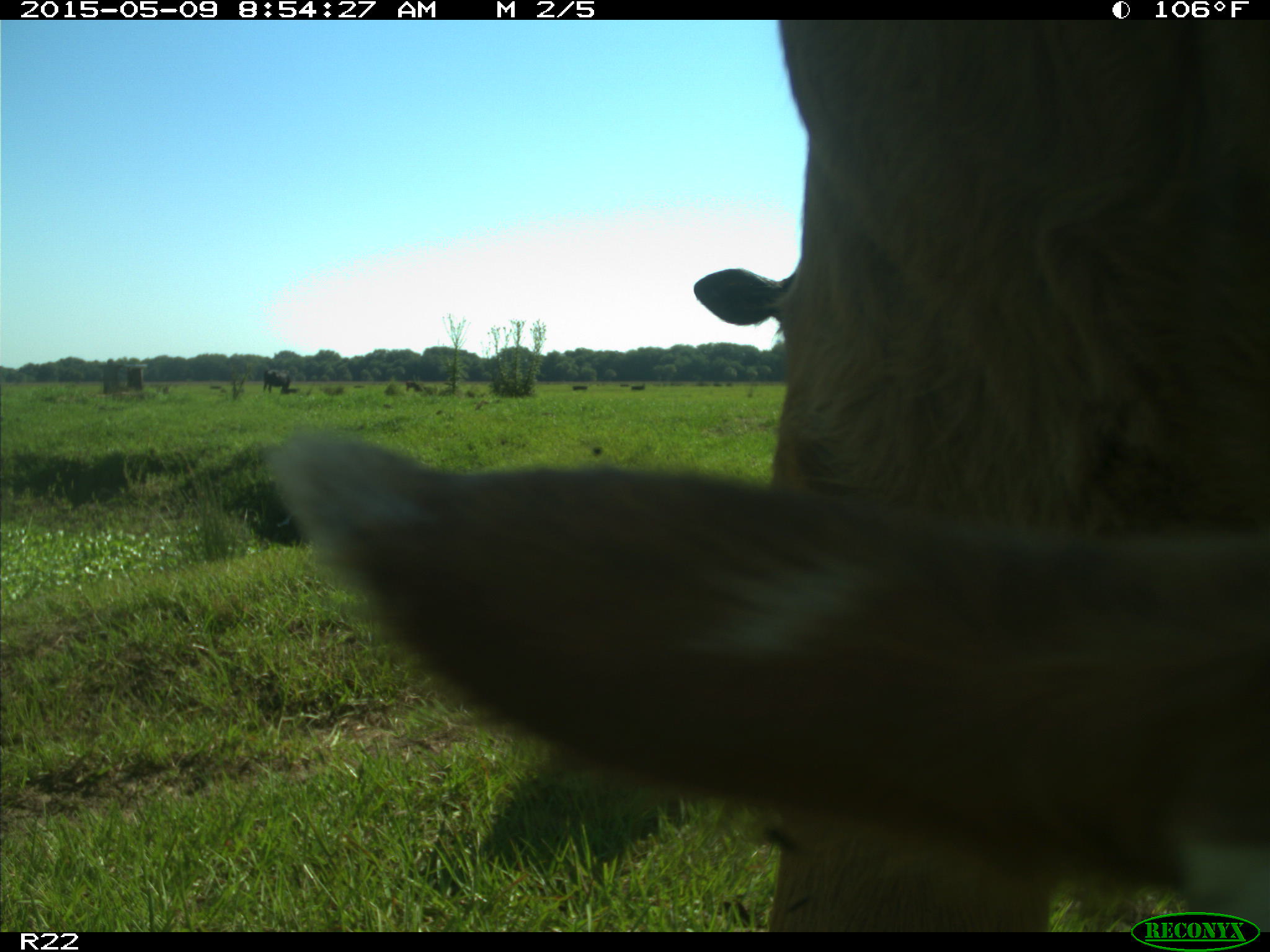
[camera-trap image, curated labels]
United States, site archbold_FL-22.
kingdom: Animalia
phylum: Chordata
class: Mammalia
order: Artiodactyla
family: Bovidae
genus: Bos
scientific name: Bos taurus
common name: domestic cow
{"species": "Bos taurus (domestic cow)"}